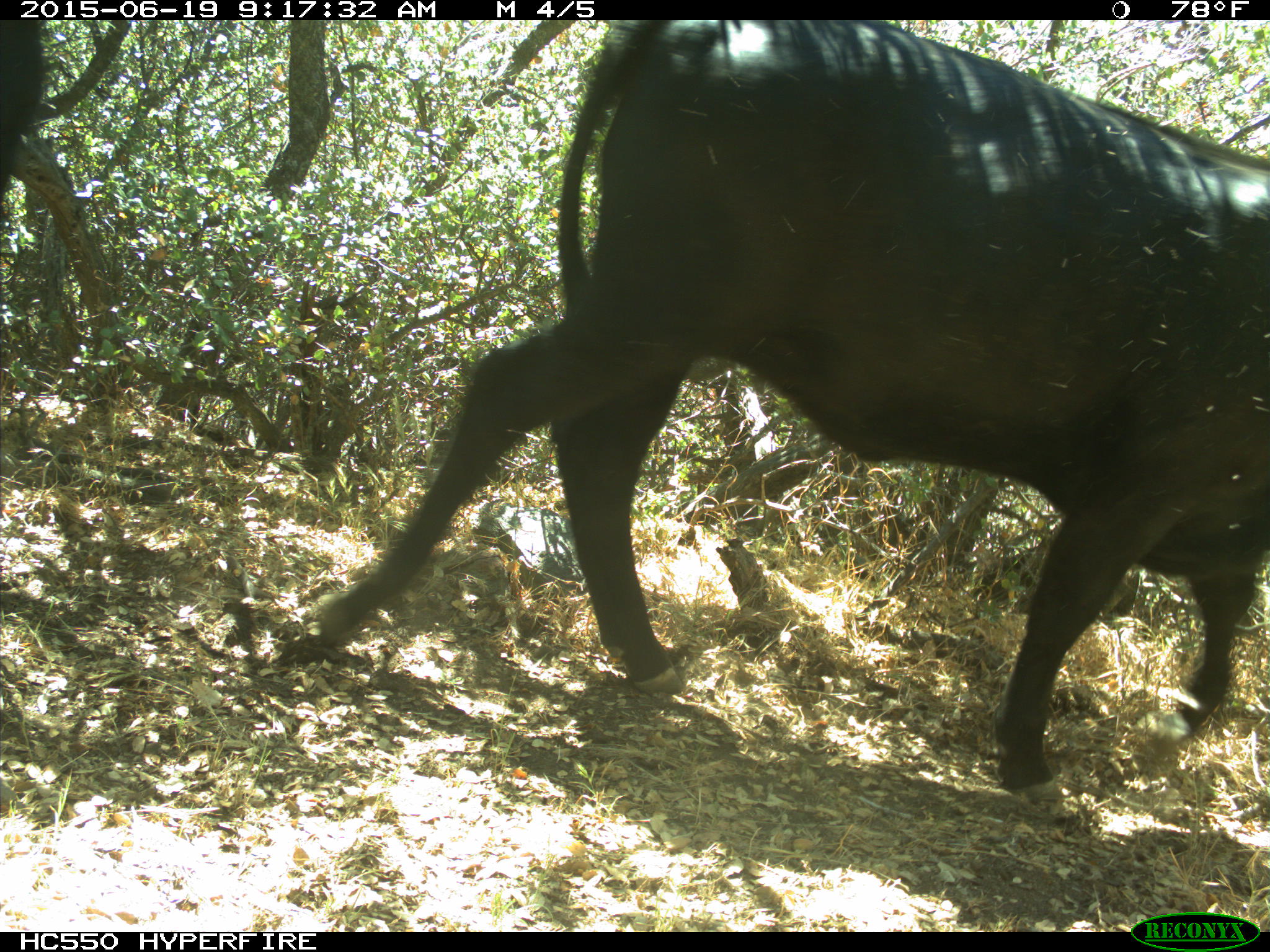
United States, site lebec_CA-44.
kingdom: Animalia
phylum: Chordata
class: Mammalia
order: Artiodactyla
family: Bovidae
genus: Bos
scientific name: Bos taurus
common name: domestic cow